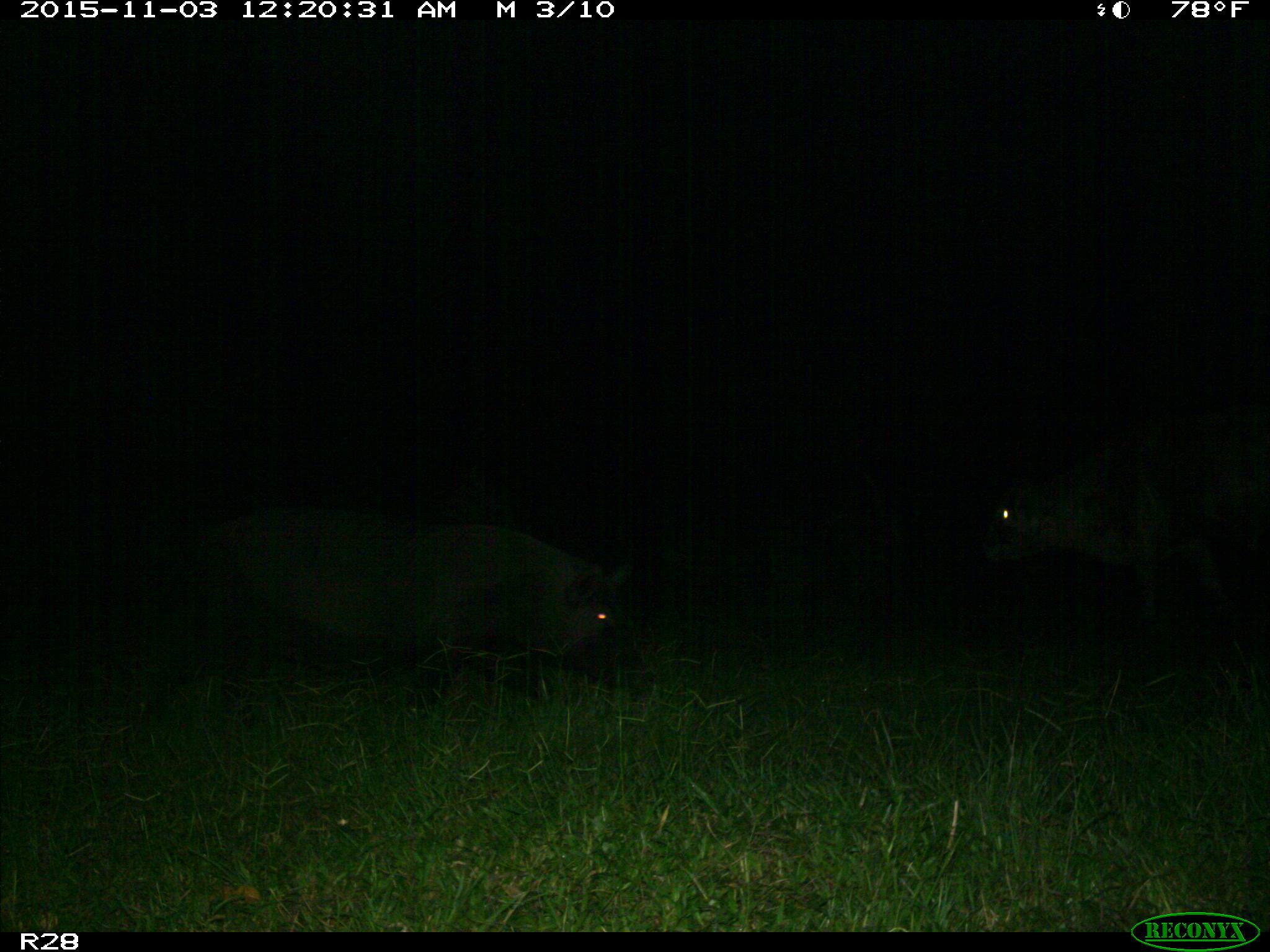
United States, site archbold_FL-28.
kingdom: Animalia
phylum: Chordata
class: Mammalia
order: Artiodactyla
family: Suidae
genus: Sus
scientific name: Sus scrofa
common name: wild boar